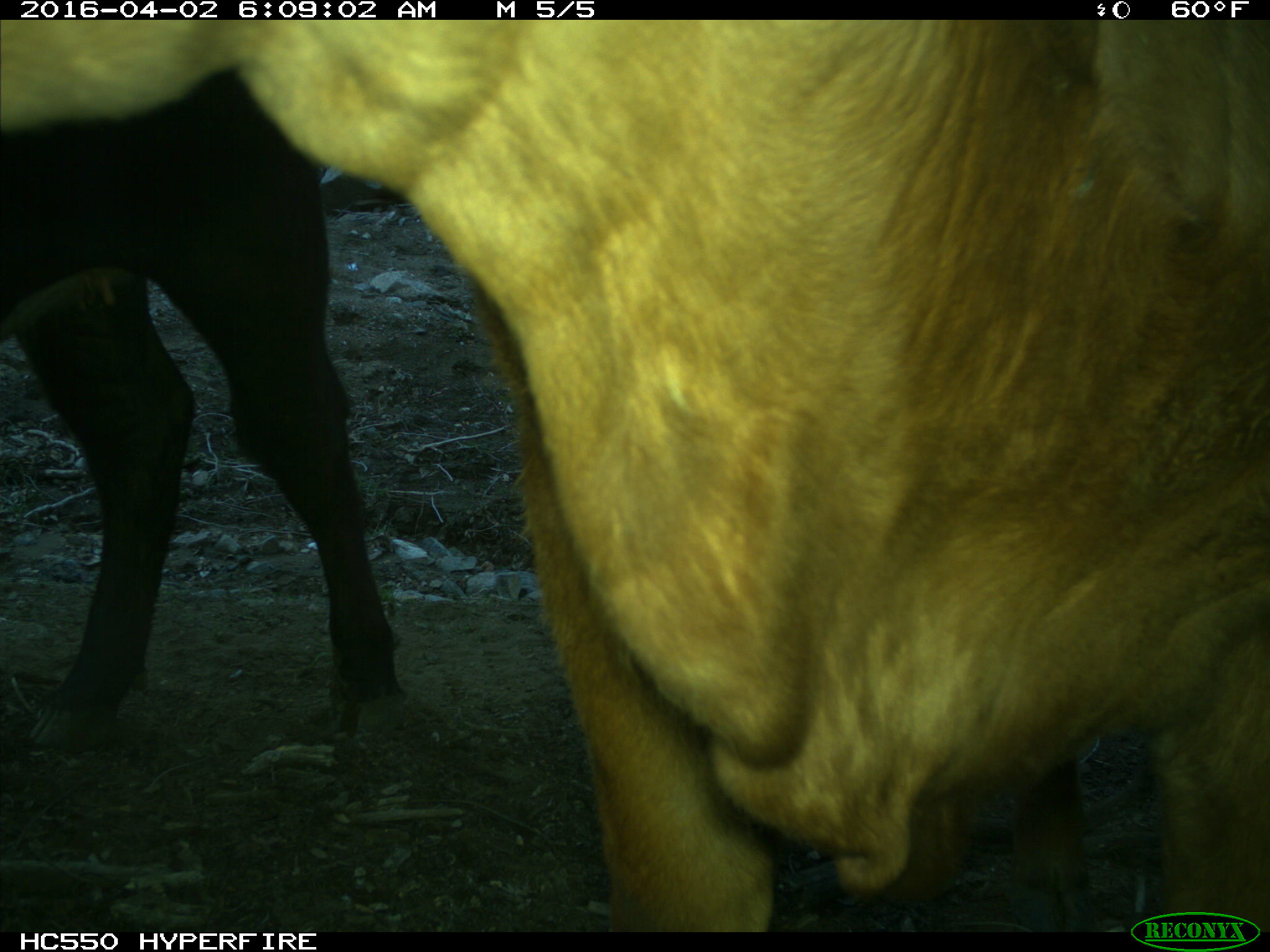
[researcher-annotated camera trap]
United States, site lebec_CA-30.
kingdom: Animalia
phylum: Chordata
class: Mammalia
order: Artiodactyla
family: Bovidae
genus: Bos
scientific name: Bos taurus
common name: domestic cow